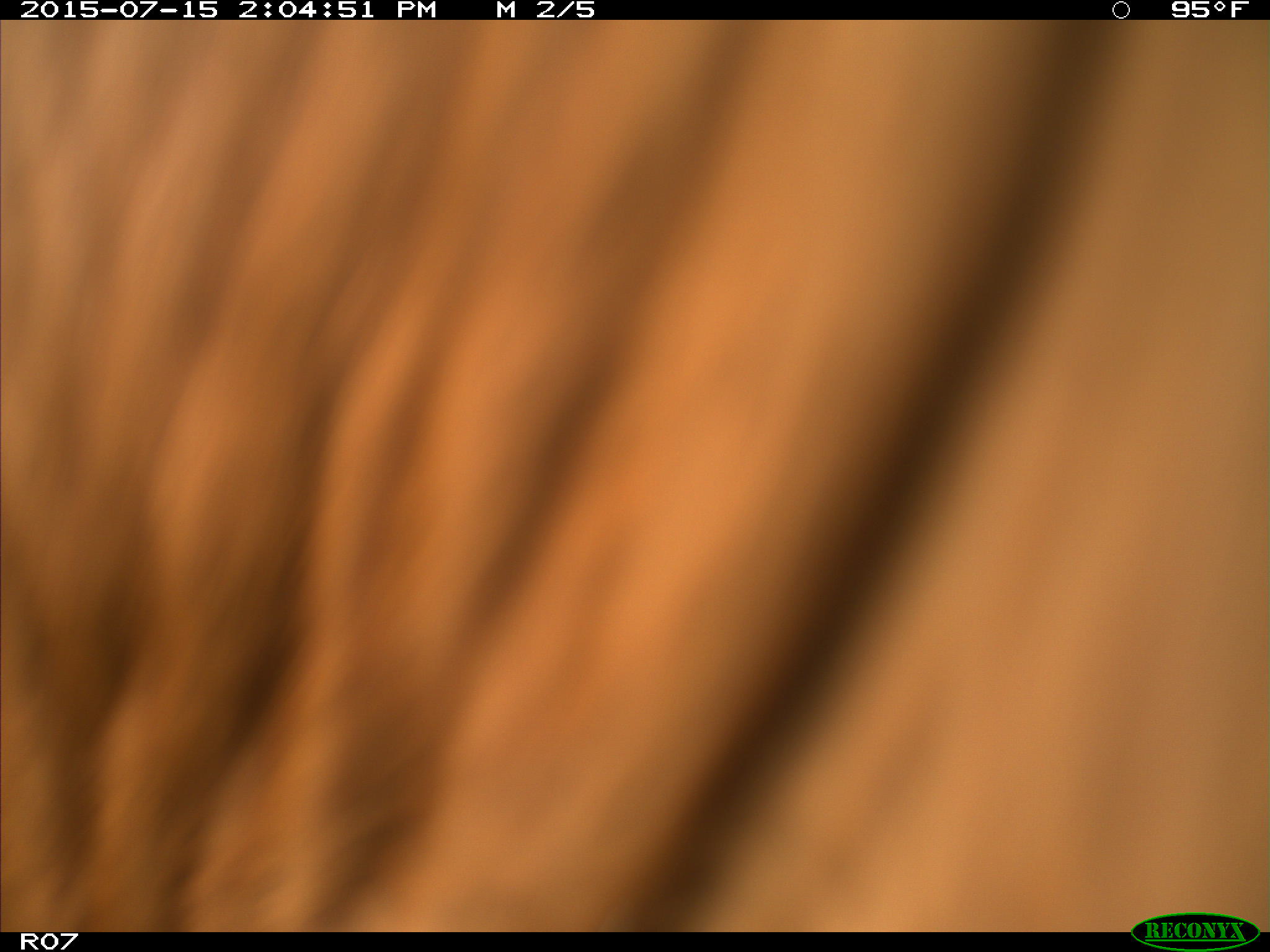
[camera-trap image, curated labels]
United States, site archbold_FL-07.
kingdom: Animalia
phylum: Chordata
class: Mammalia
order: Artiodactyla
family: Bovidae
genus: Bos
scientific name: Bos taurus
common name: domestic cow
Bos taurus (domestic cow).